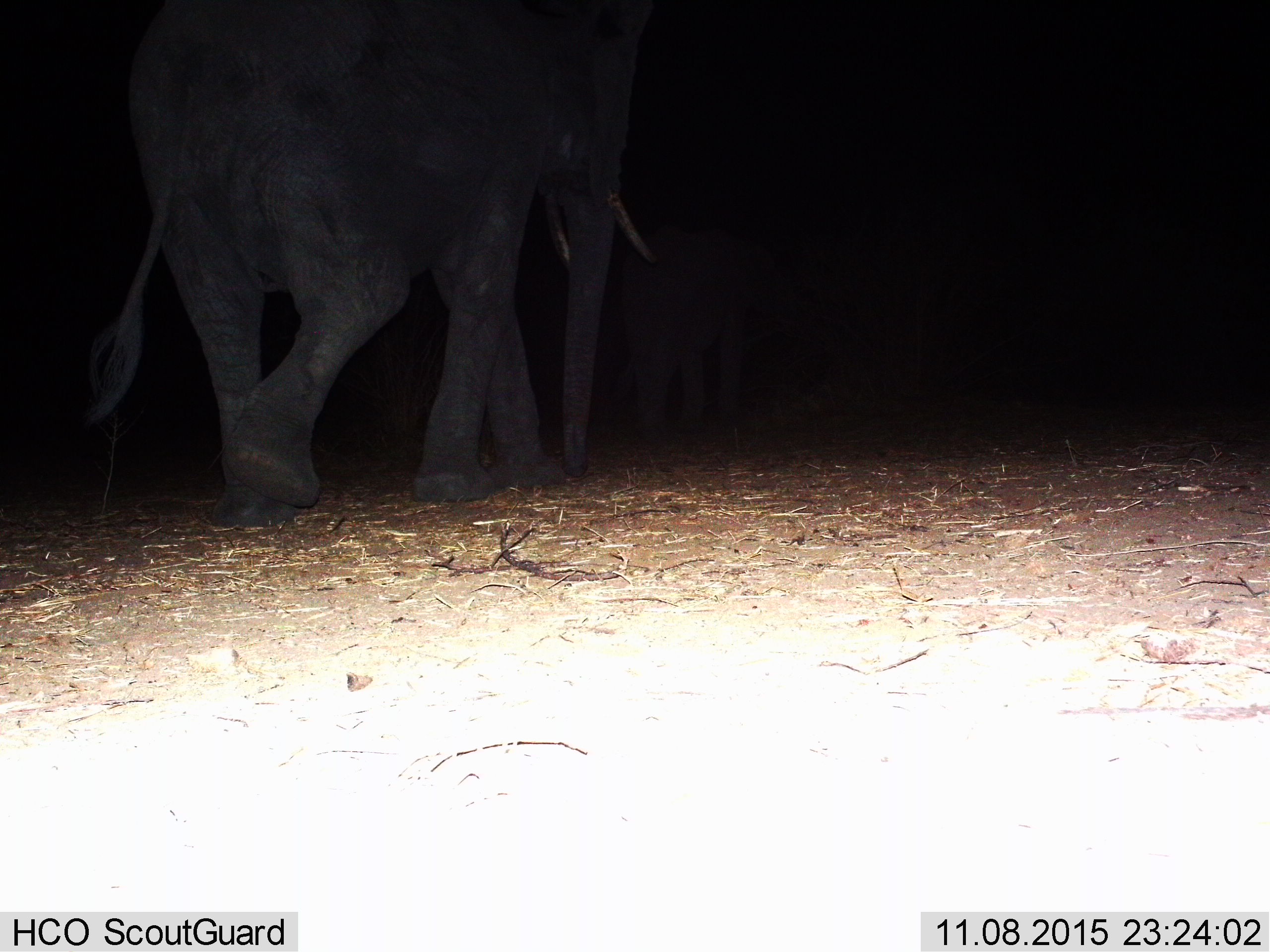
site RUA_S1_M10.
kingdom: Animalia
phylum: Chordata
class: Mammalia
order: Proboscidea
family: Elephantidae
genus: Loxodonta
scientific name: Loxodonta africana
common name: african bush elephant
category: elephant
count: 1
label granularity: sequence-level